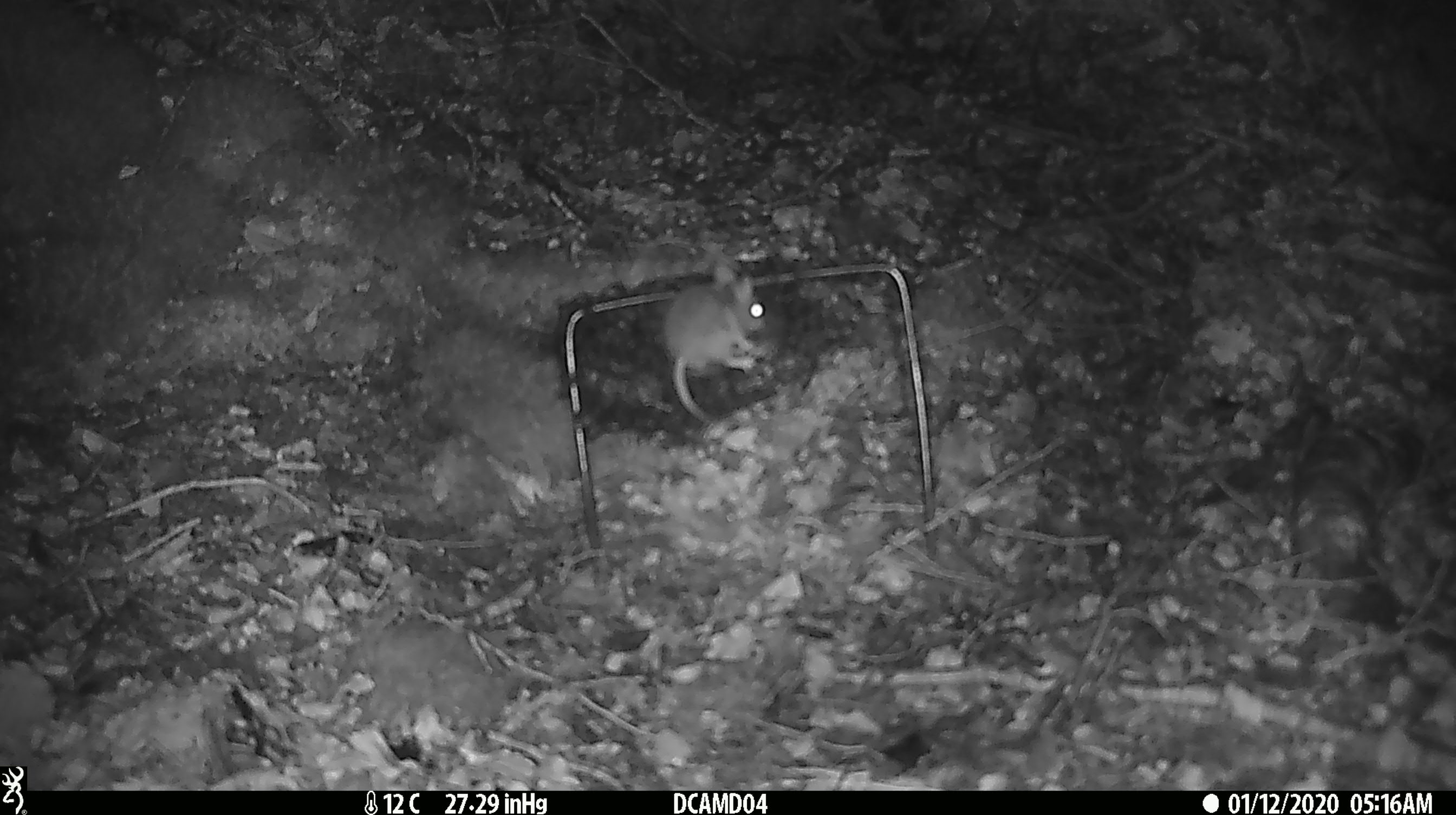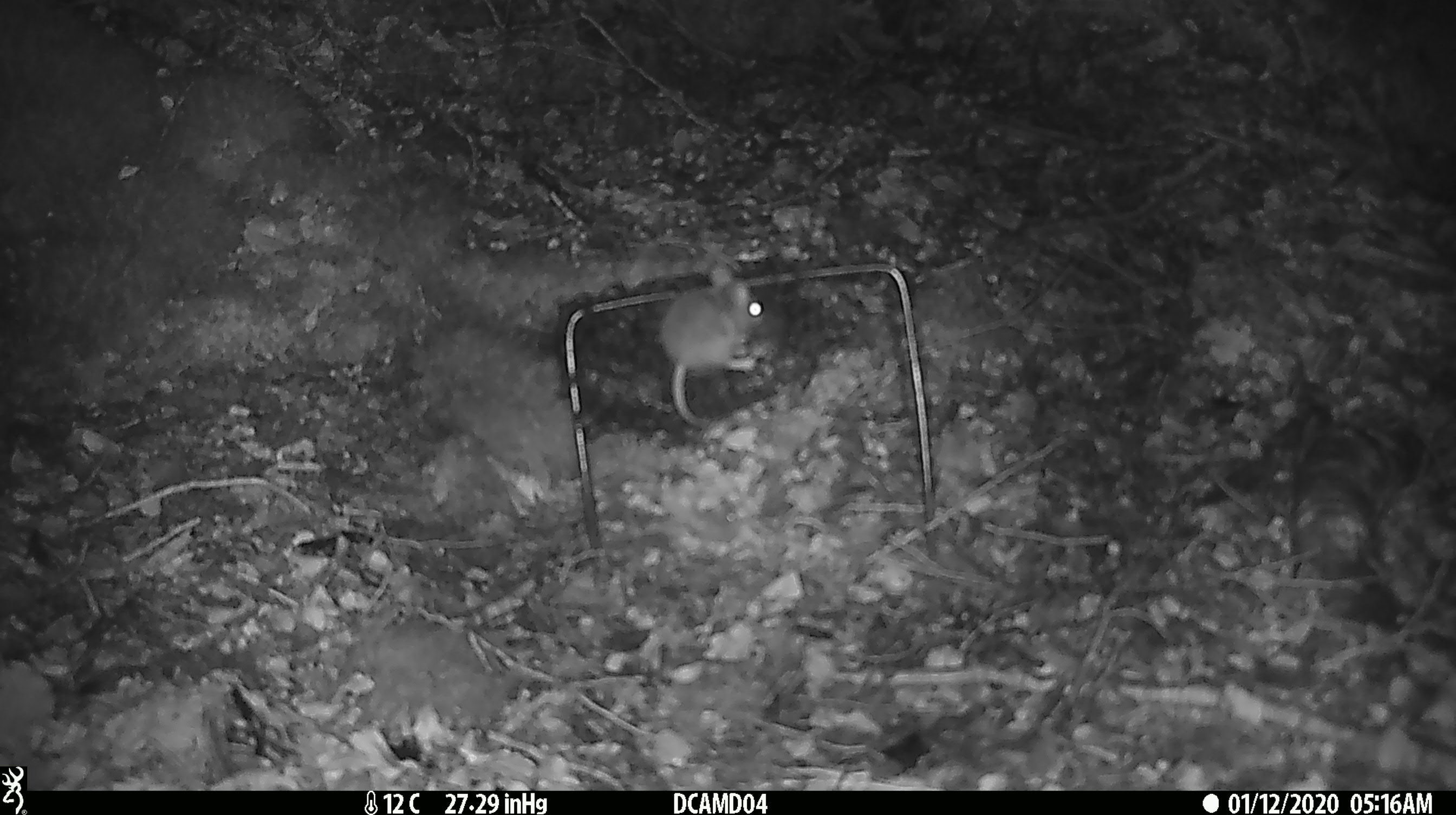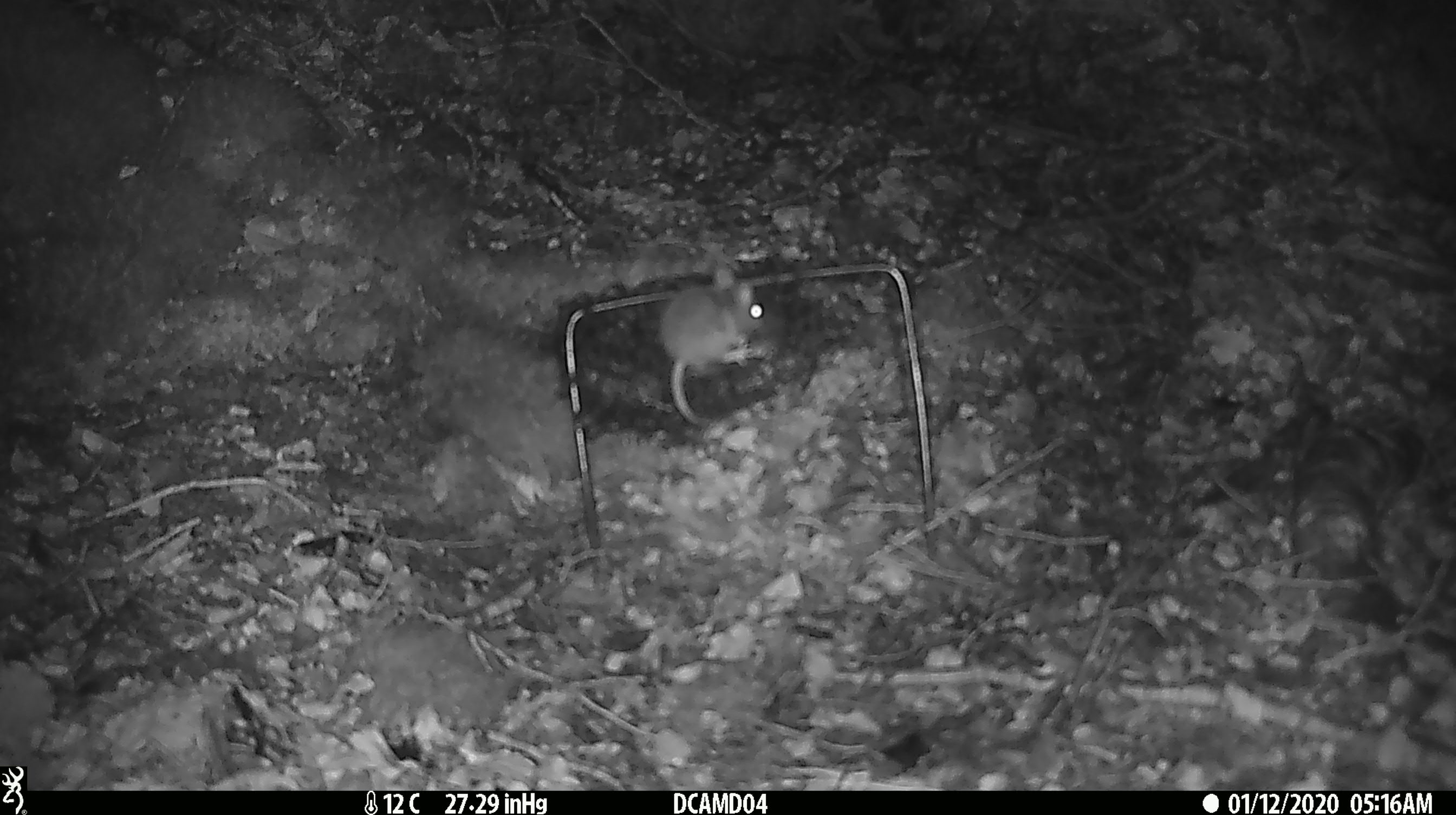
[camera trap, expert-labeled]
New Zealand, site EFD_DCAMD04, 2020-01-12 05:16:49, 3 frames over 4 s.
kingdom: Animalia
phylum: Chordata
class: Mammalia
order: Rodentia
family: Muridae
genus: Mus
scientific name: Mus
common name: mouse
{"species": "mouse (Mus)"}